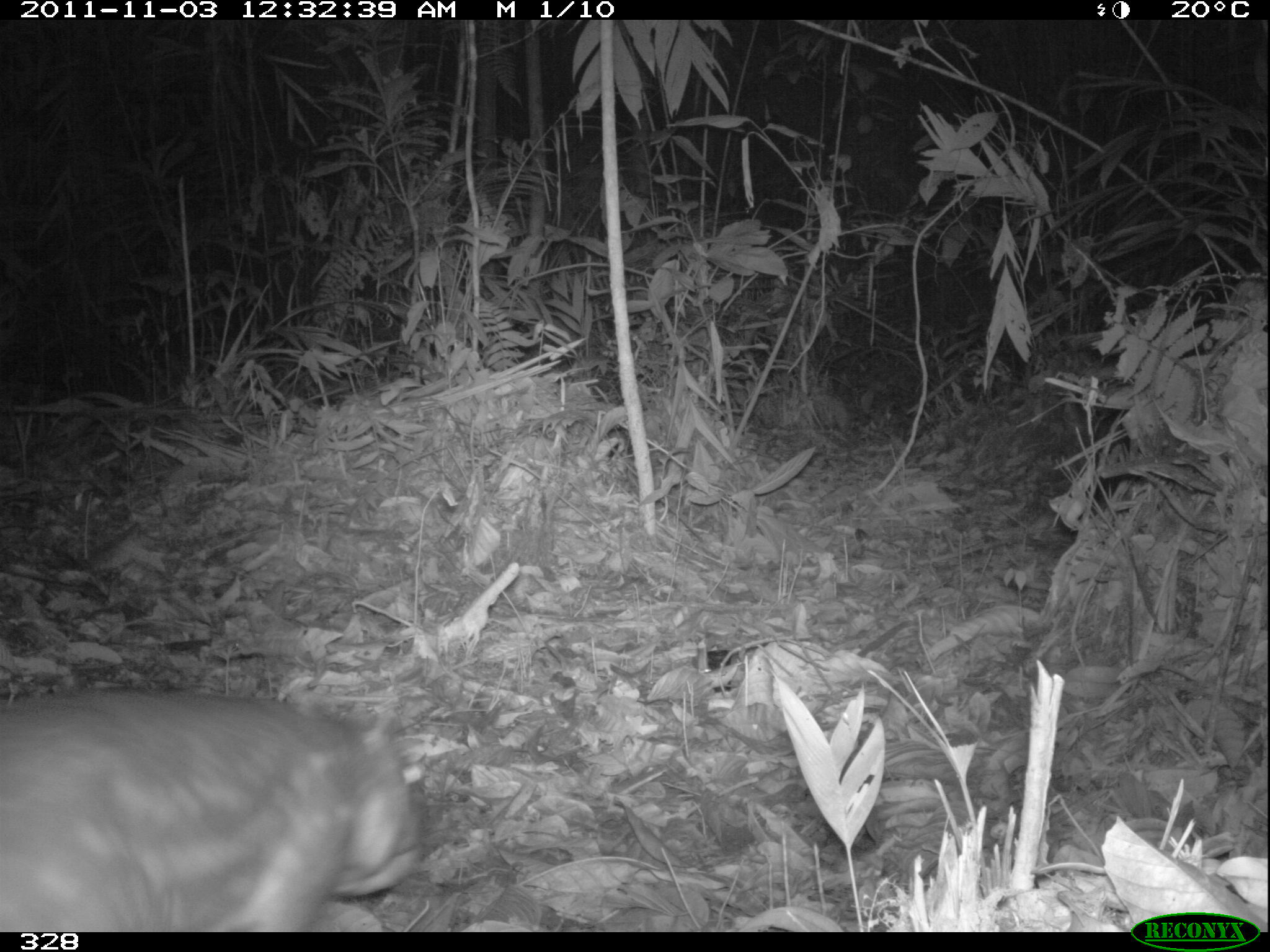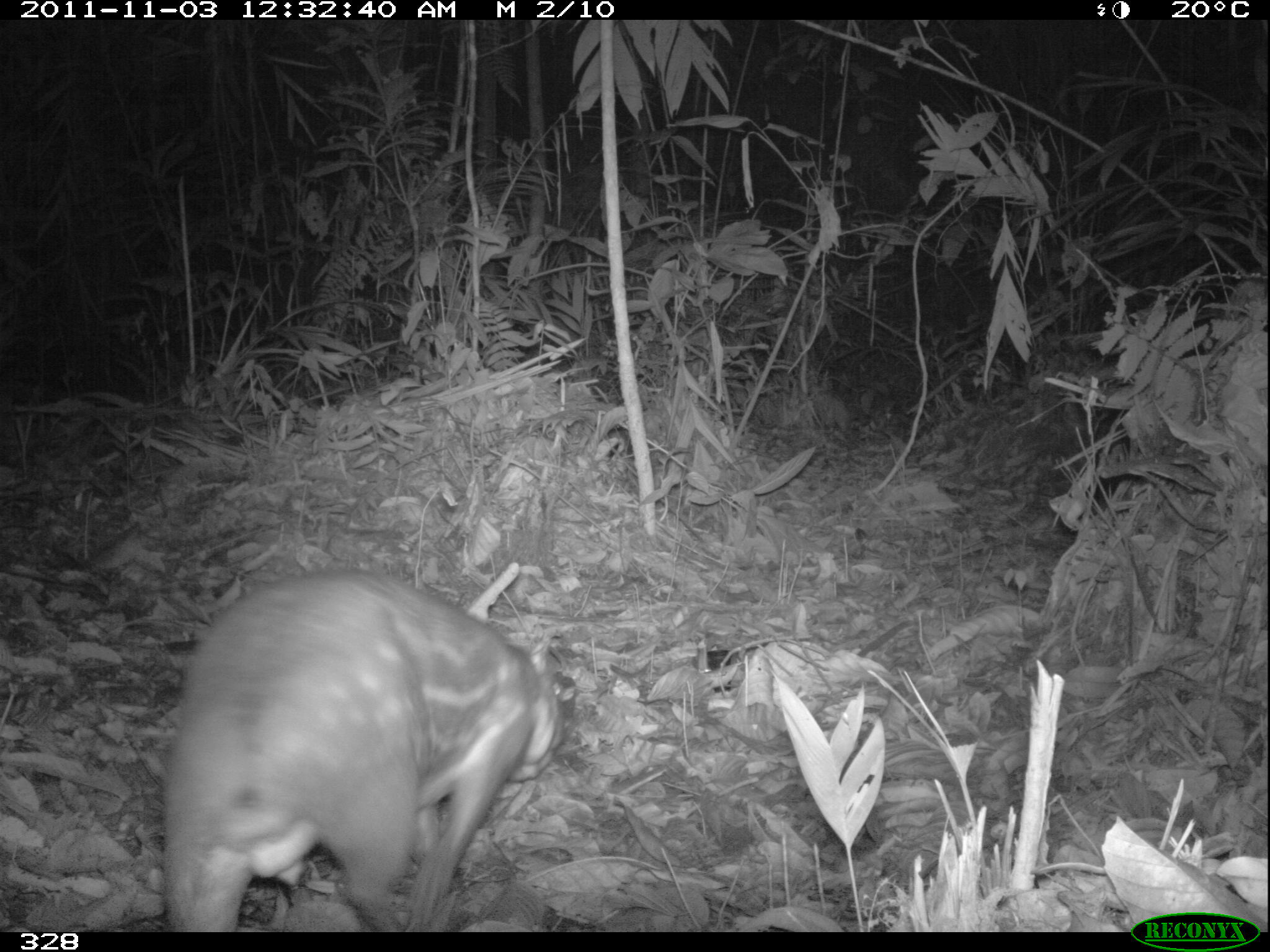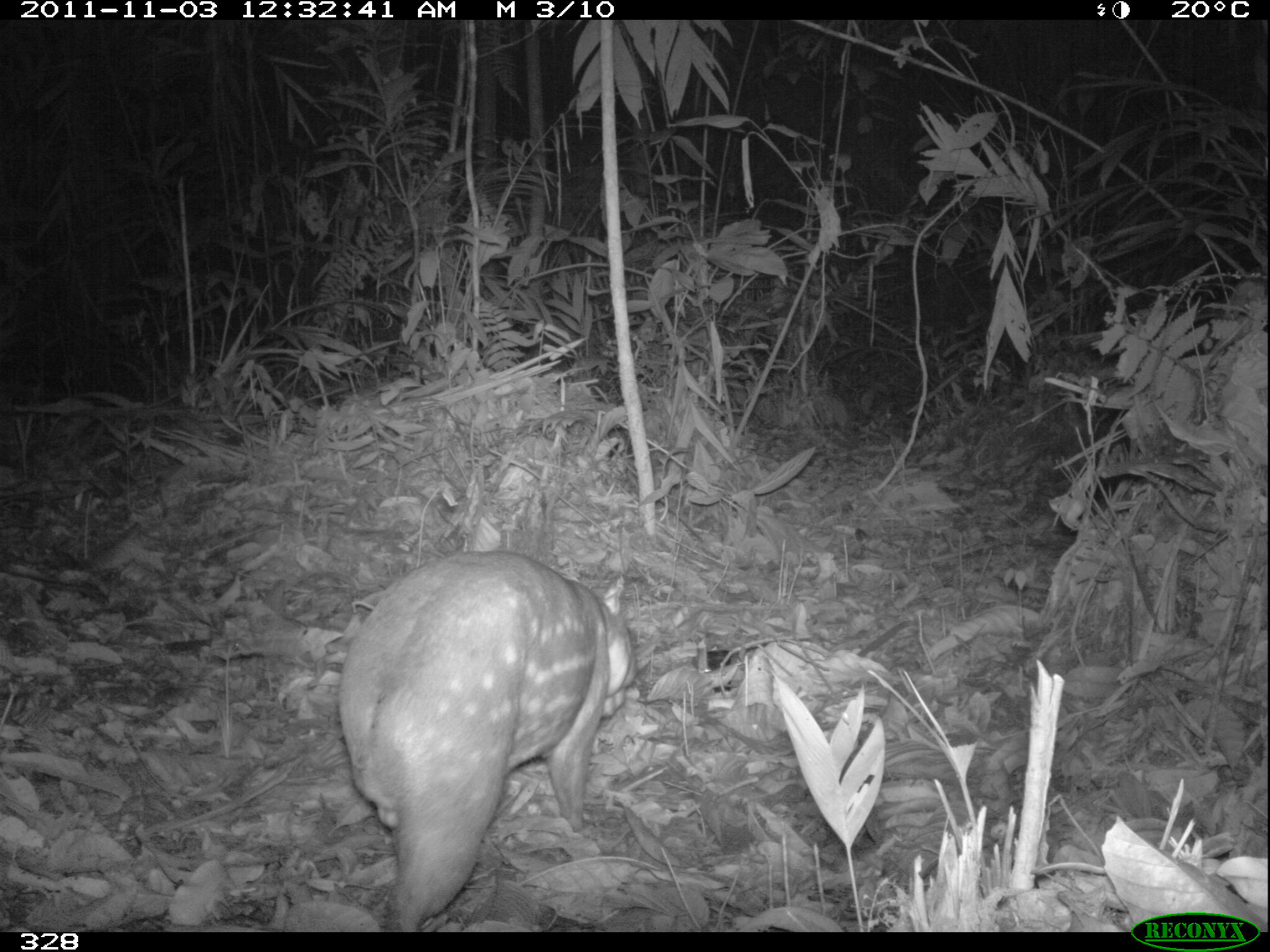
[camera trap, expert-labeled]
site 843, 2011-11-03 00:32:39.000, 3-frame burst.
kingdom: Animalia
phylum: Chordata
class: Mammalia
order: Rodentia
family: Cuniculidae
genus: Cuniculus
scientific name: Cuniculus paca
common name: spotted paca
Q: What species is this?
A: Cuniculus paca (spotted paca).